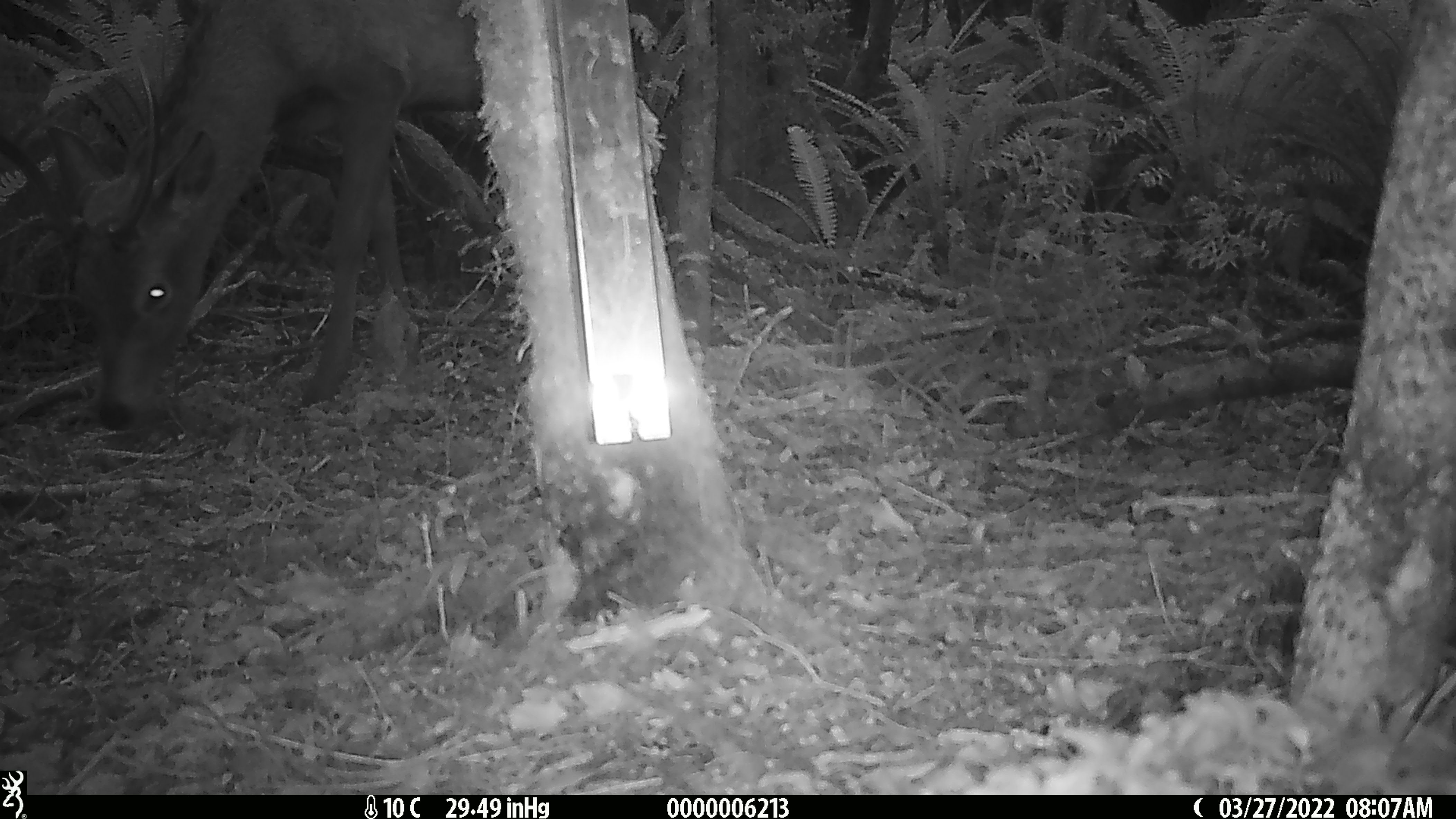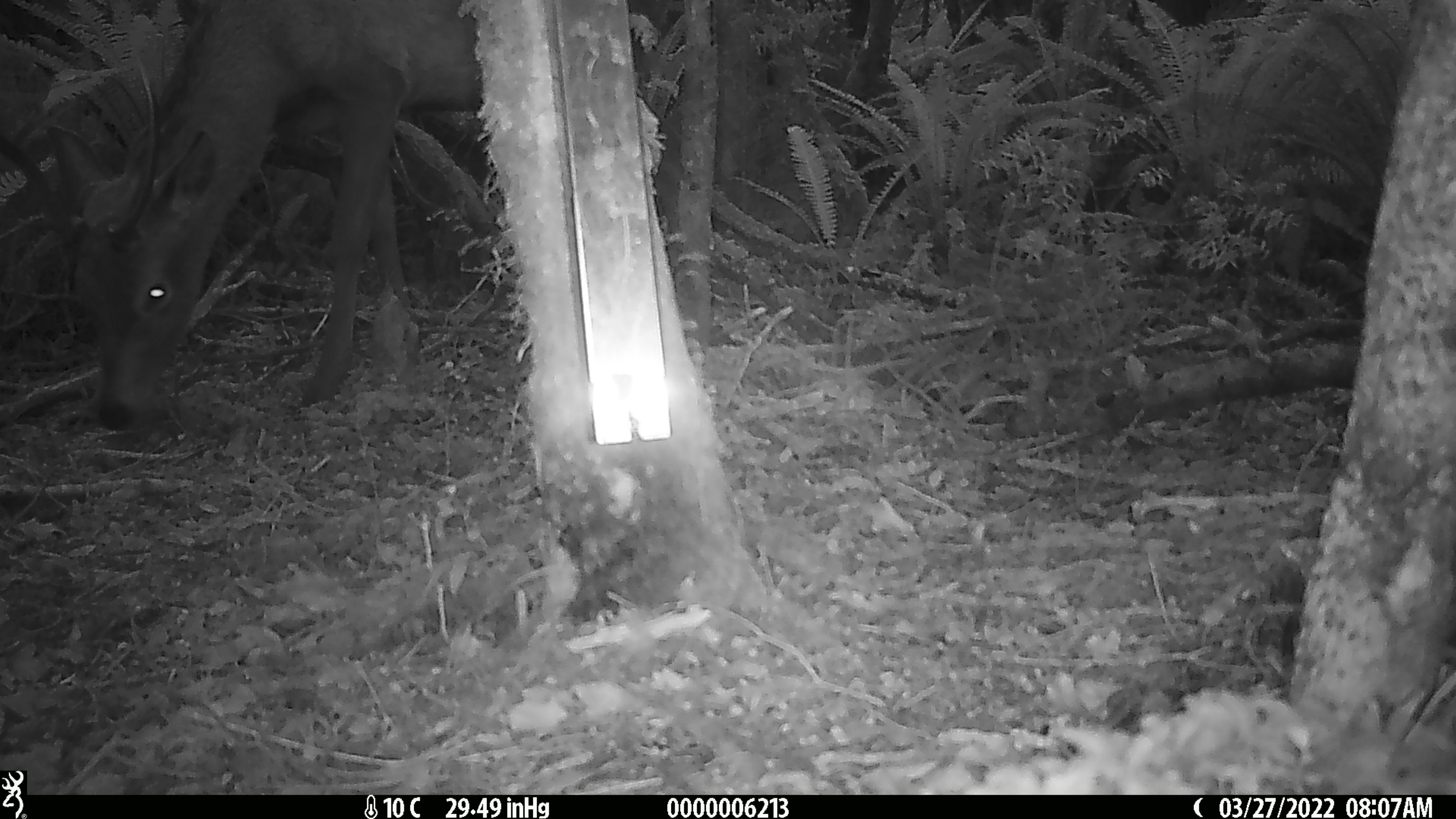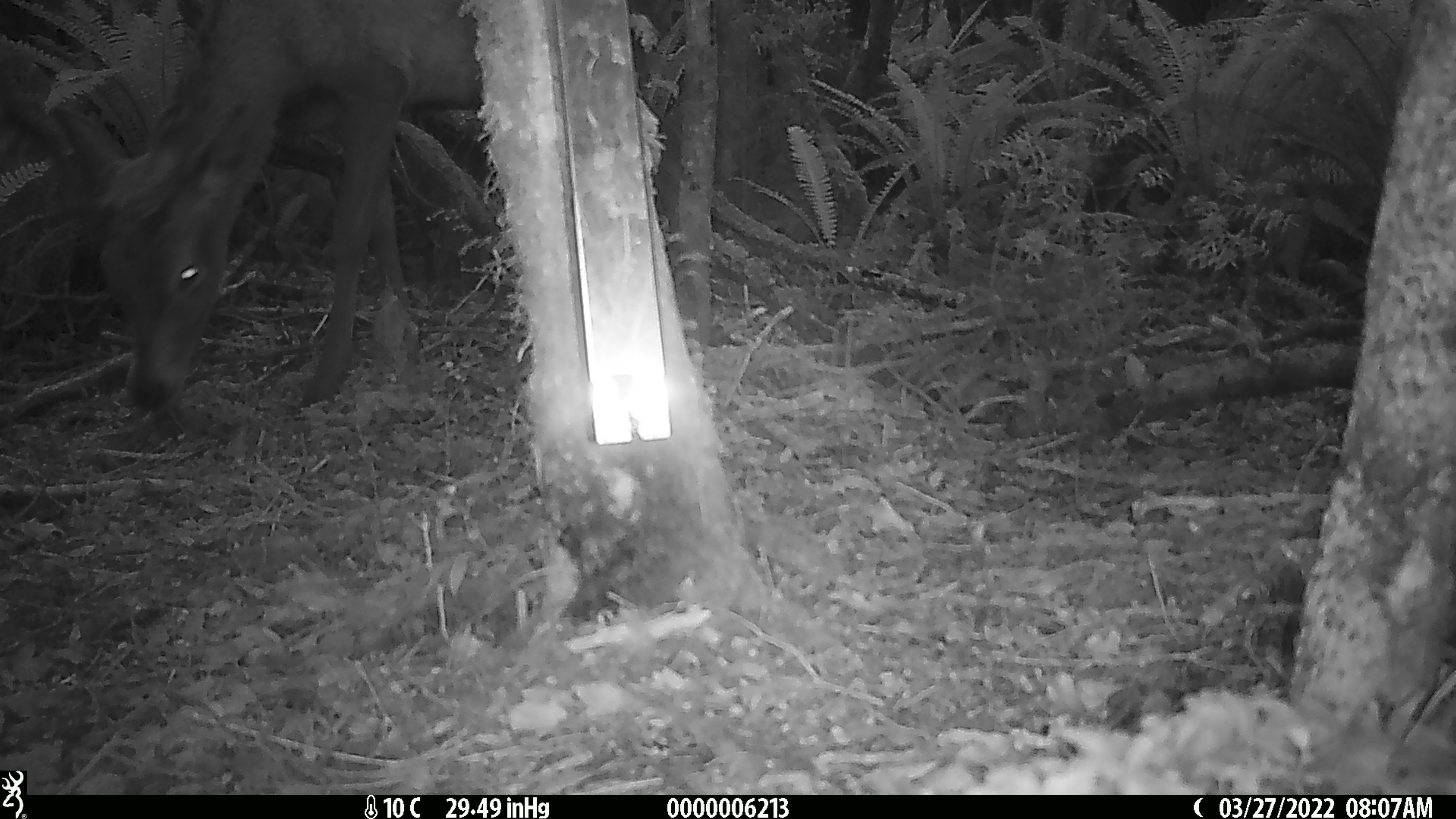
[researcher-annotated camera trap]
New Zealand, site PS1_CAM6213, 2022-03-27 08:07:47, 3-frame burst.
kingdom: Animalia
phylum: Chordata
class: Mammalia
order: Artiodactyla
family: Cervidae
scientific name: Cervidae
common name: deer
Deer (Cervidae).